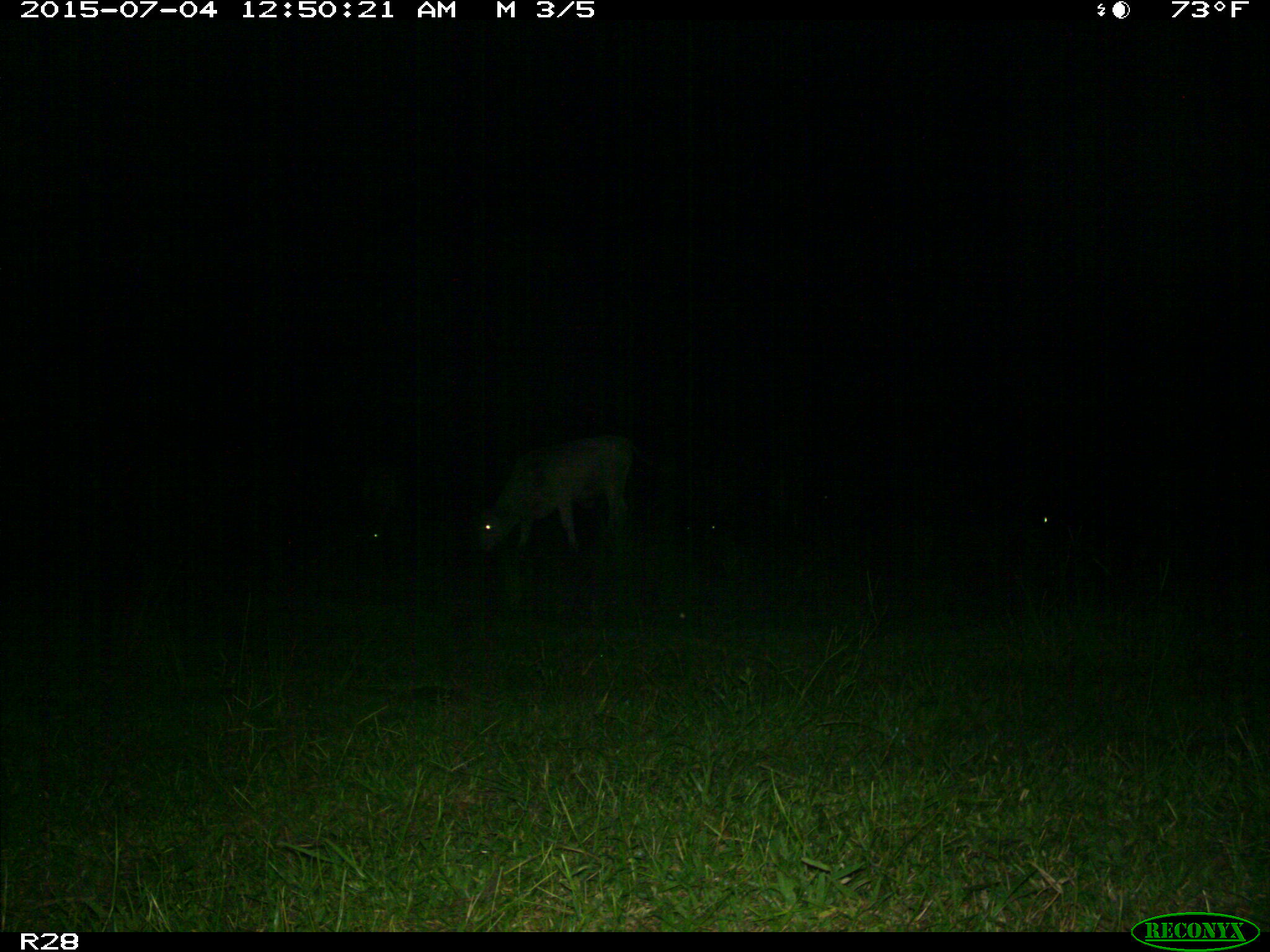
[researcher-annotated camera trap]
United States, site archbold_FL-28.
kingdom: Animalia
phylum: Chordata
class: Mammalia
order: Artiodactyla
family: Bovidae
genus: Bos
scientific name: Bos taurus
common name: domestic cow